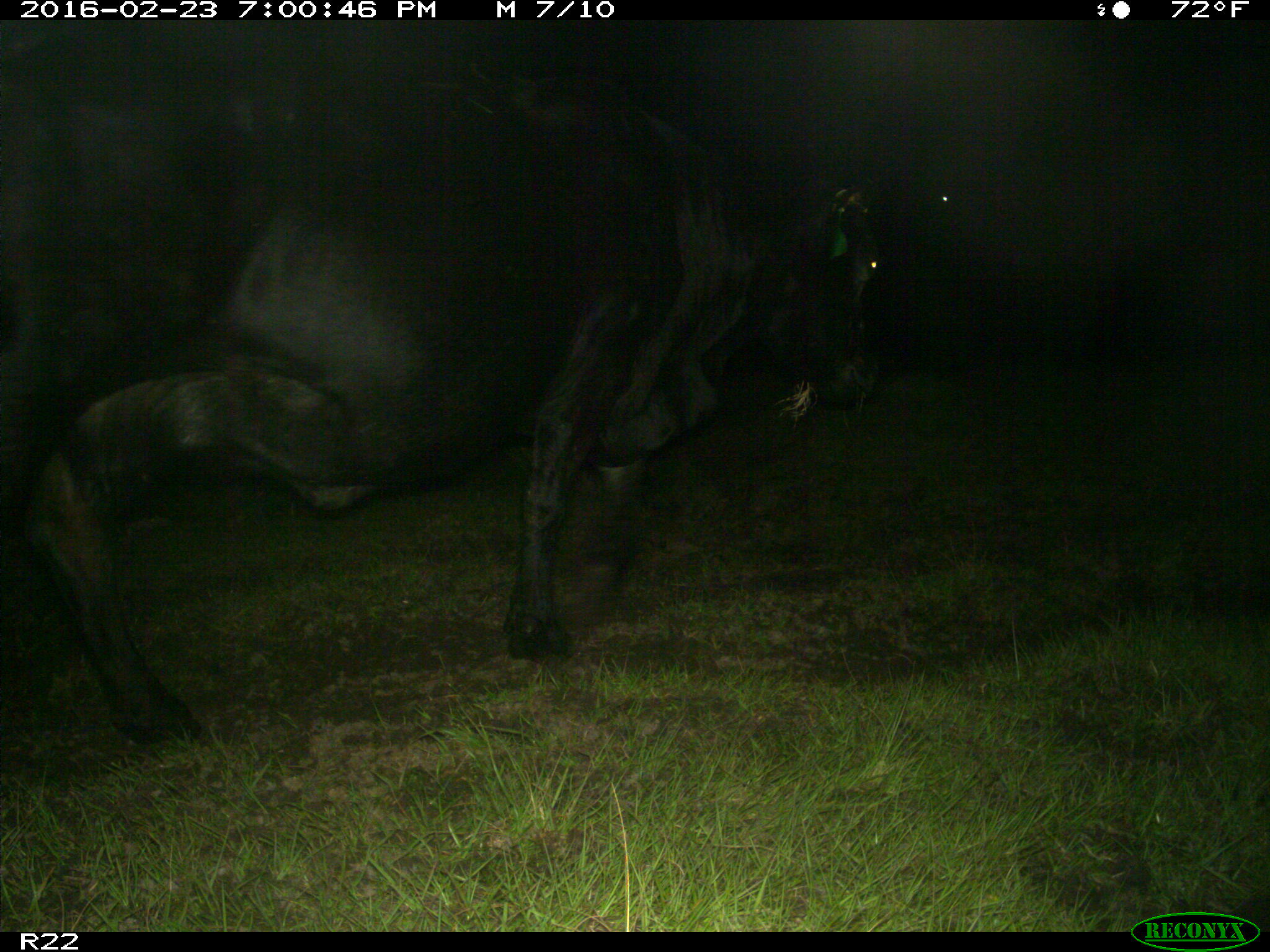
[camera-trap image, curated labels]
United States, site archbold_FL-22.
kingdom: Animalia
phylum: Chordata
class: Mammalia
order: Artiodactyla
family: Bovidae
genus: Bos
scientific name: Bos taurus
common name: domestic cow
Bos taurus (domestic cow).